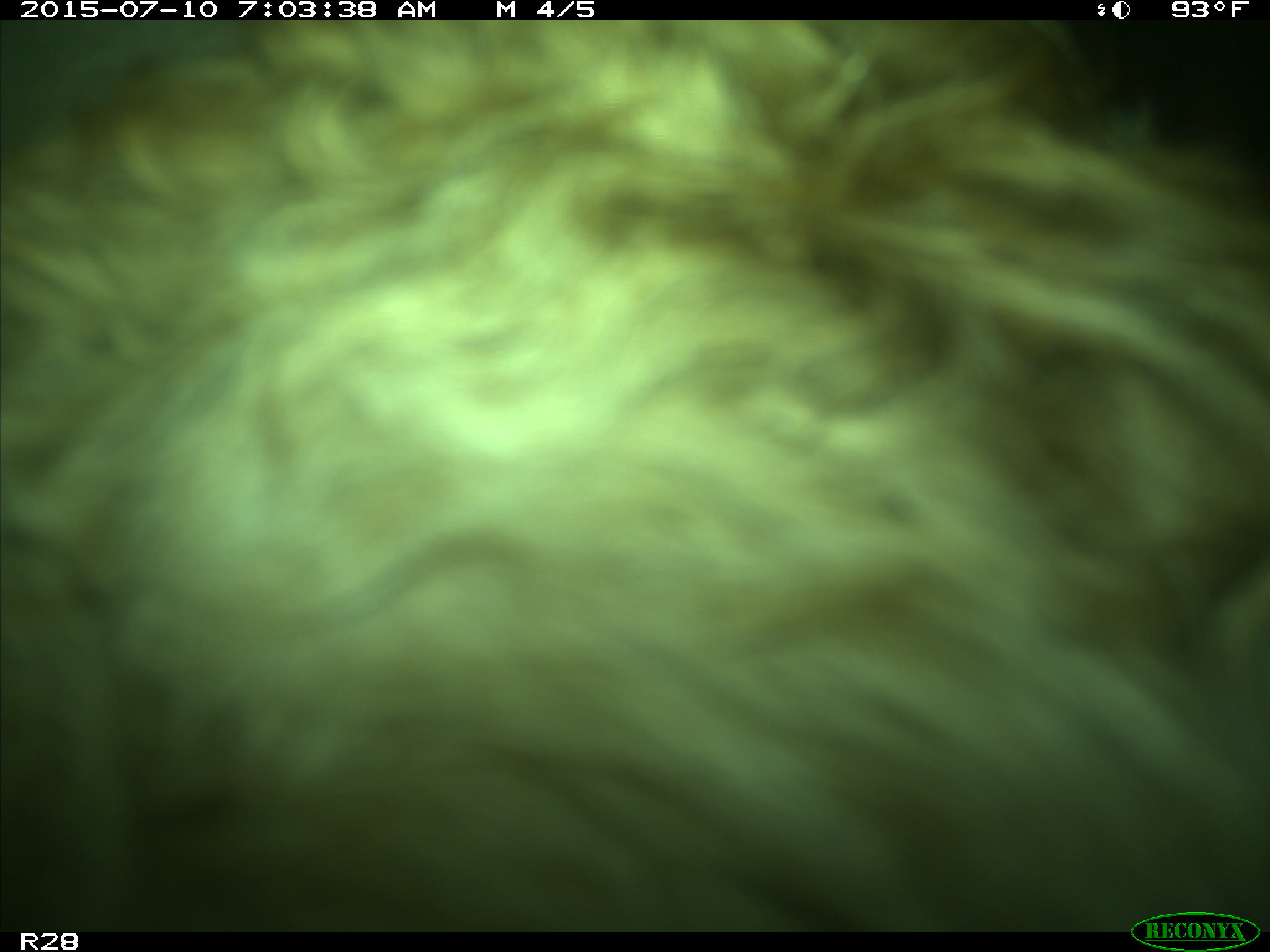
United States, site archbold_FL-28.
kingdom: Animalia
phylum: Chordata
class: Mammalia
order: Artiodactyla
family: Bovidae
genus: Bos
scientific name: Bos taurus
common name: domestic cow